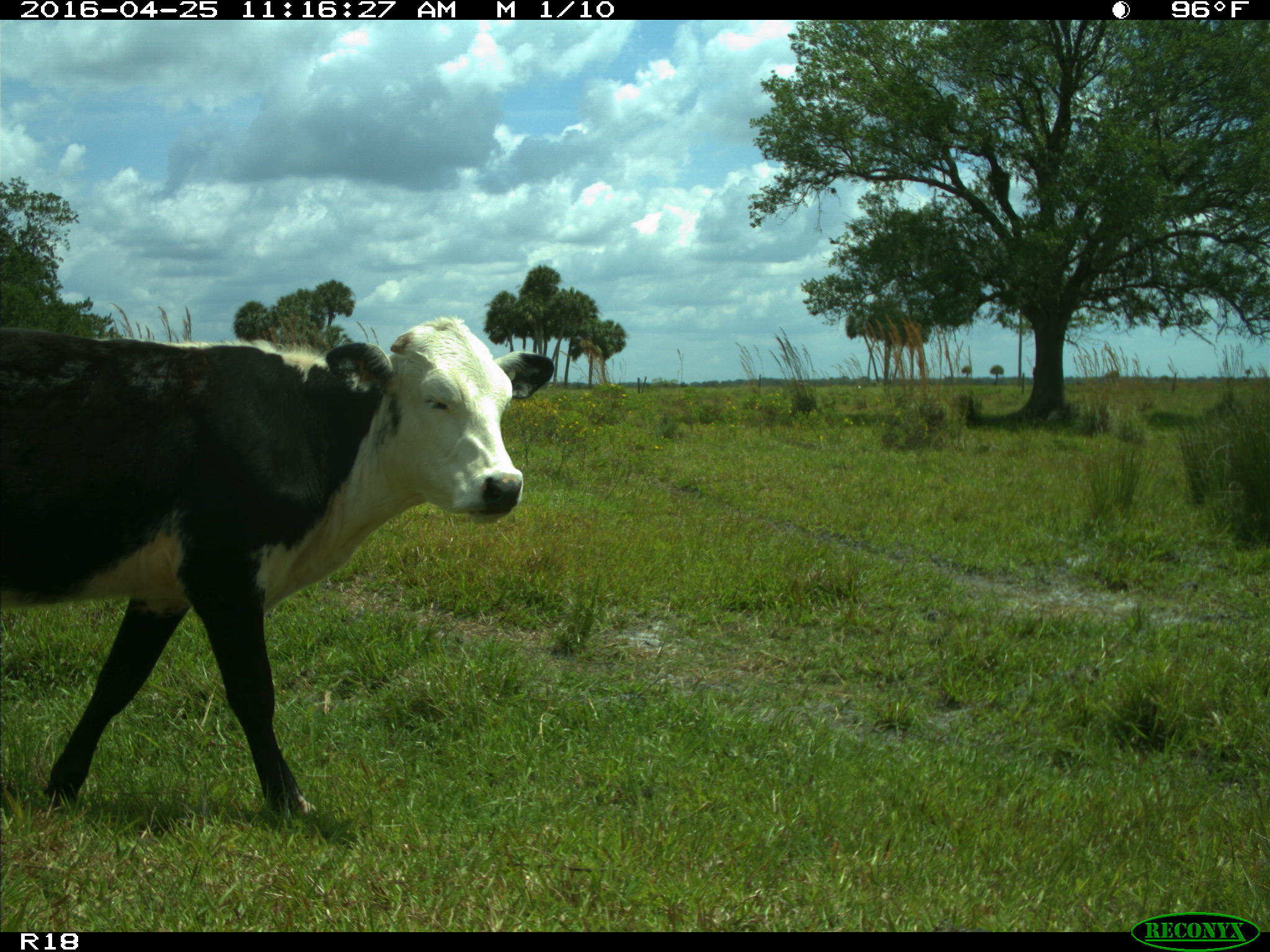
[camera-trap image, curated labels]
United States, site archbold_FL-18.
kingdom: Animalia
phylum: Chordata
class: Mammalia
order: Artiodactyla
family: Bovidae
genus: Bos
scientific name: Bos taurus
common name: domestic cow